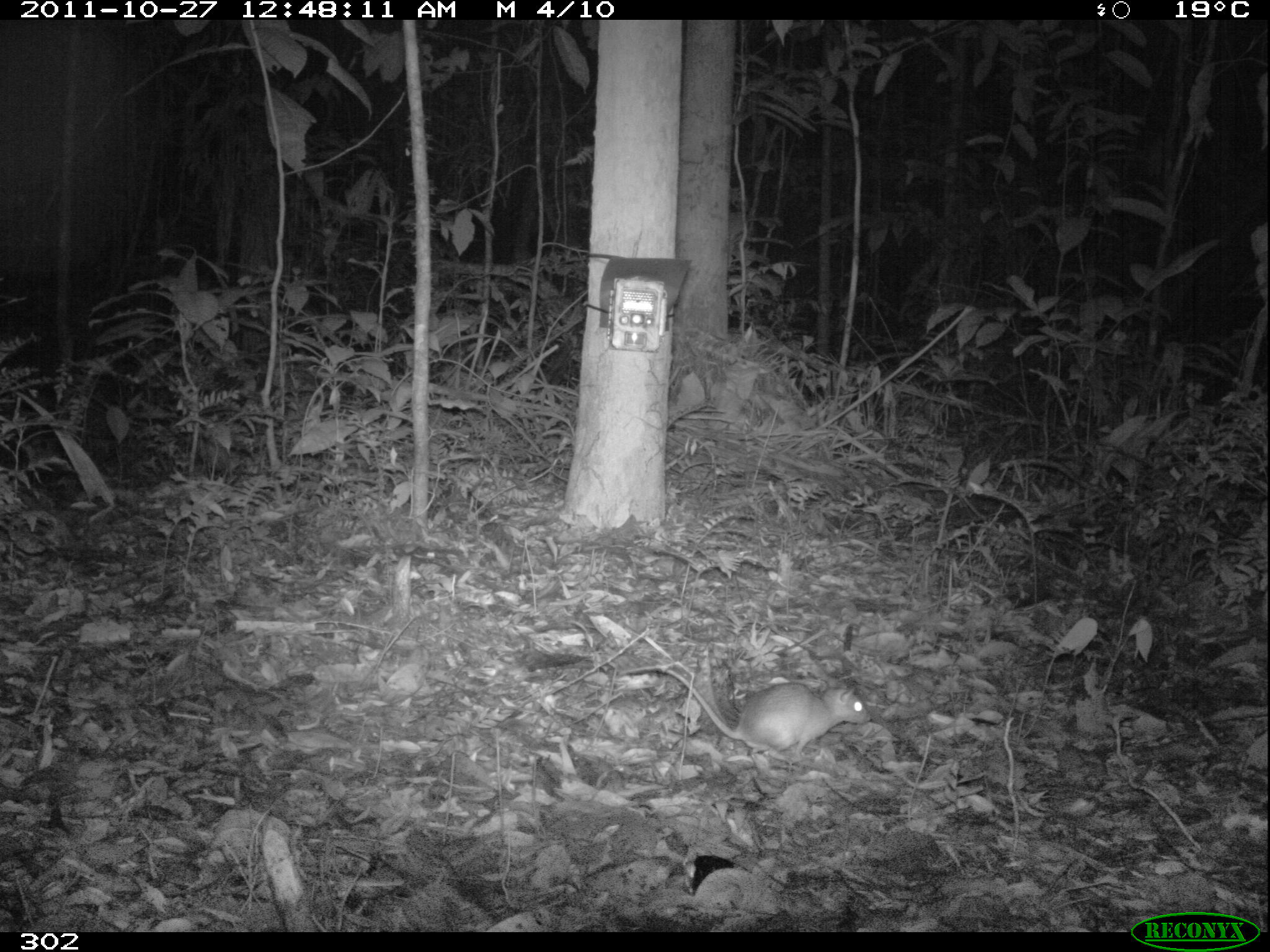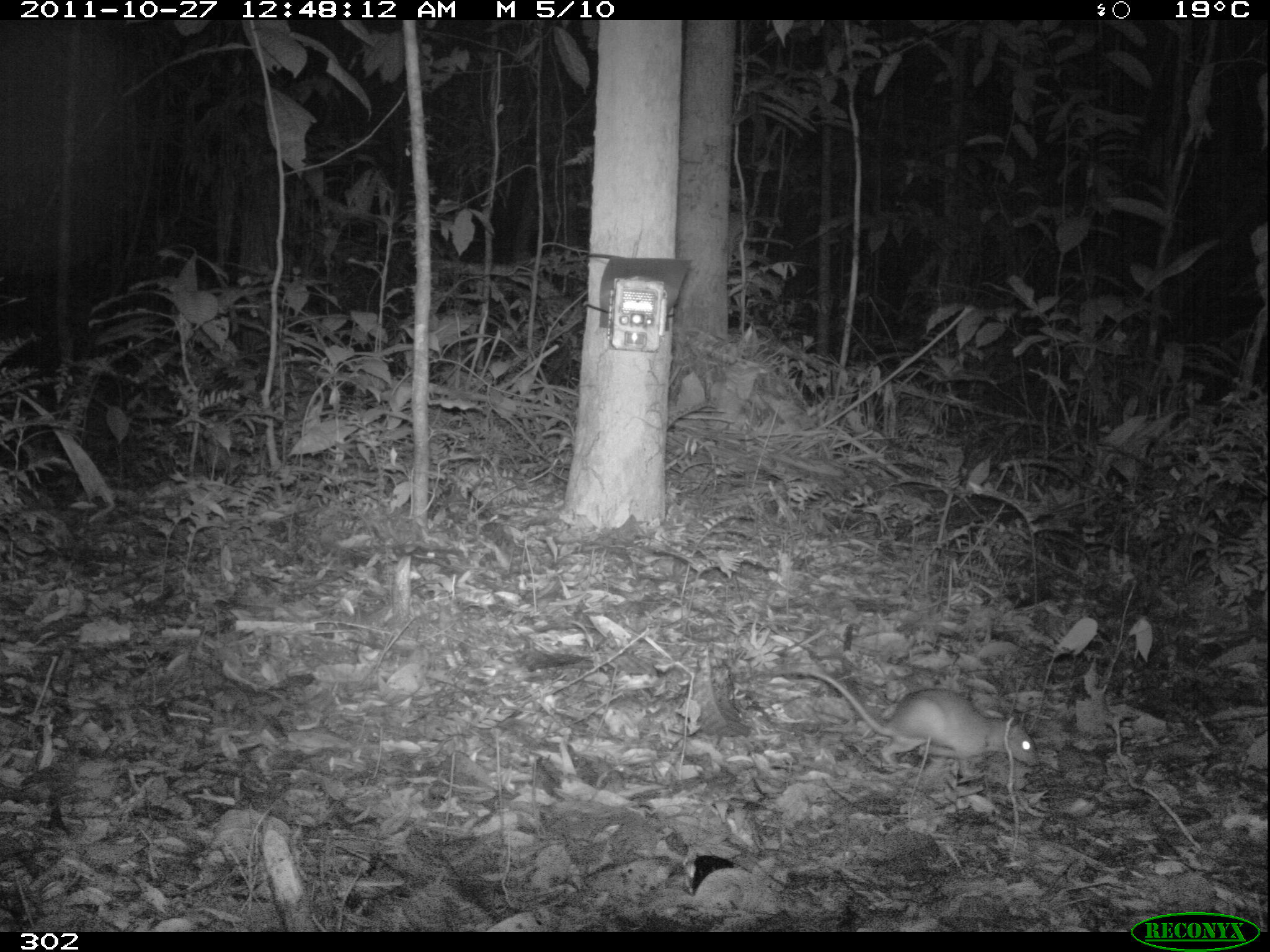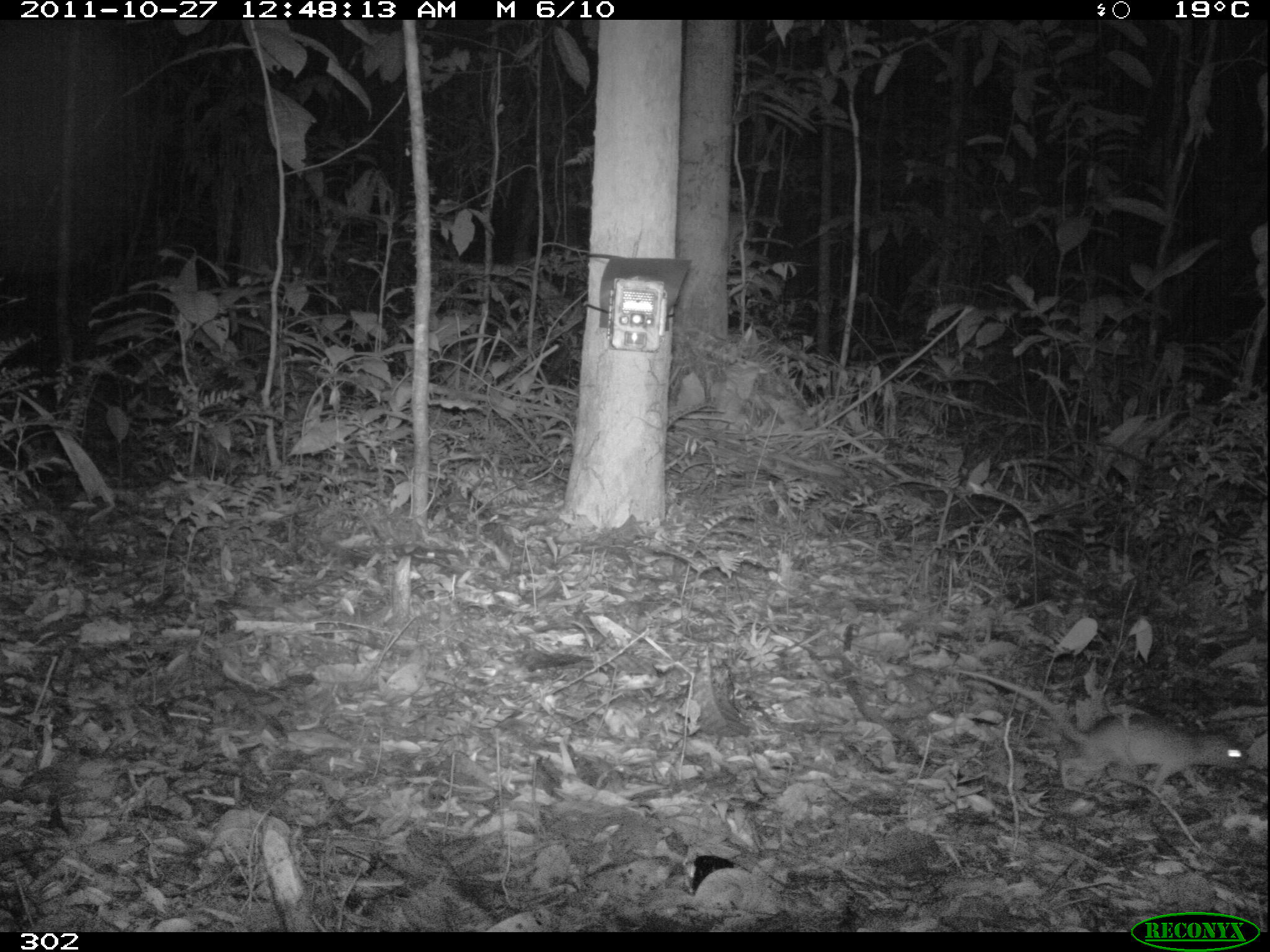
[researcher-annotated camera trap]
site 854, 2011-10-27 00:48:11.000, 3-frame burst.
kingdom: Animalia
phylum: Chordata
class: Mammalia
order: Rodentia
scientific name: Rodentia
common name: rodents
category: unknown rodent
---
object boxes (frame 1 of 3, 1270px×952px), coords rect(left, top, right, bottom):
unknown rodent: rect(624, 665, 871, 766)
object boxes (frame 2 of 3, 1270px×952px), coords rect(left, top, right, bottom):
unknown rodent: rect(785, 665, 1041, 778)